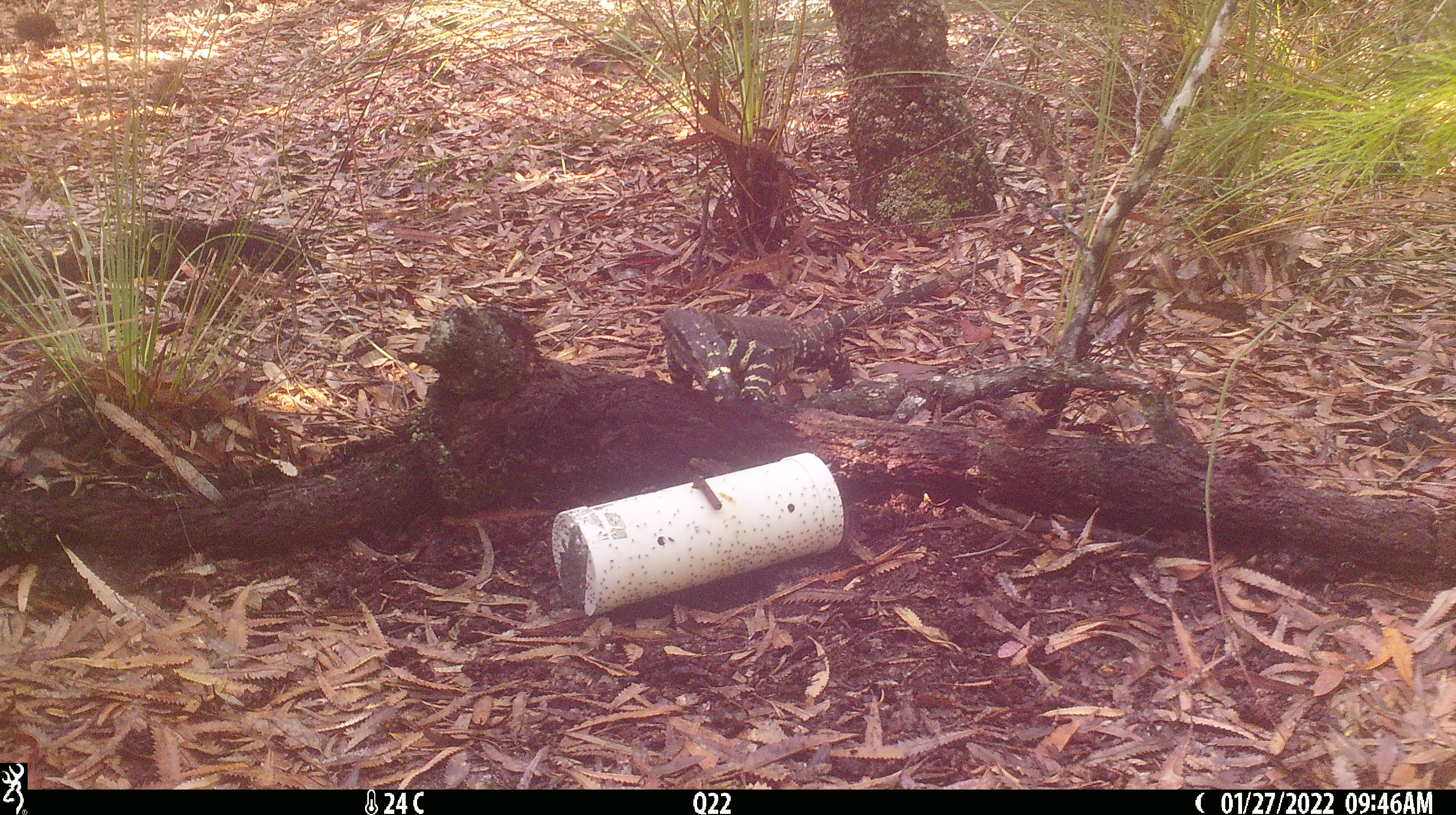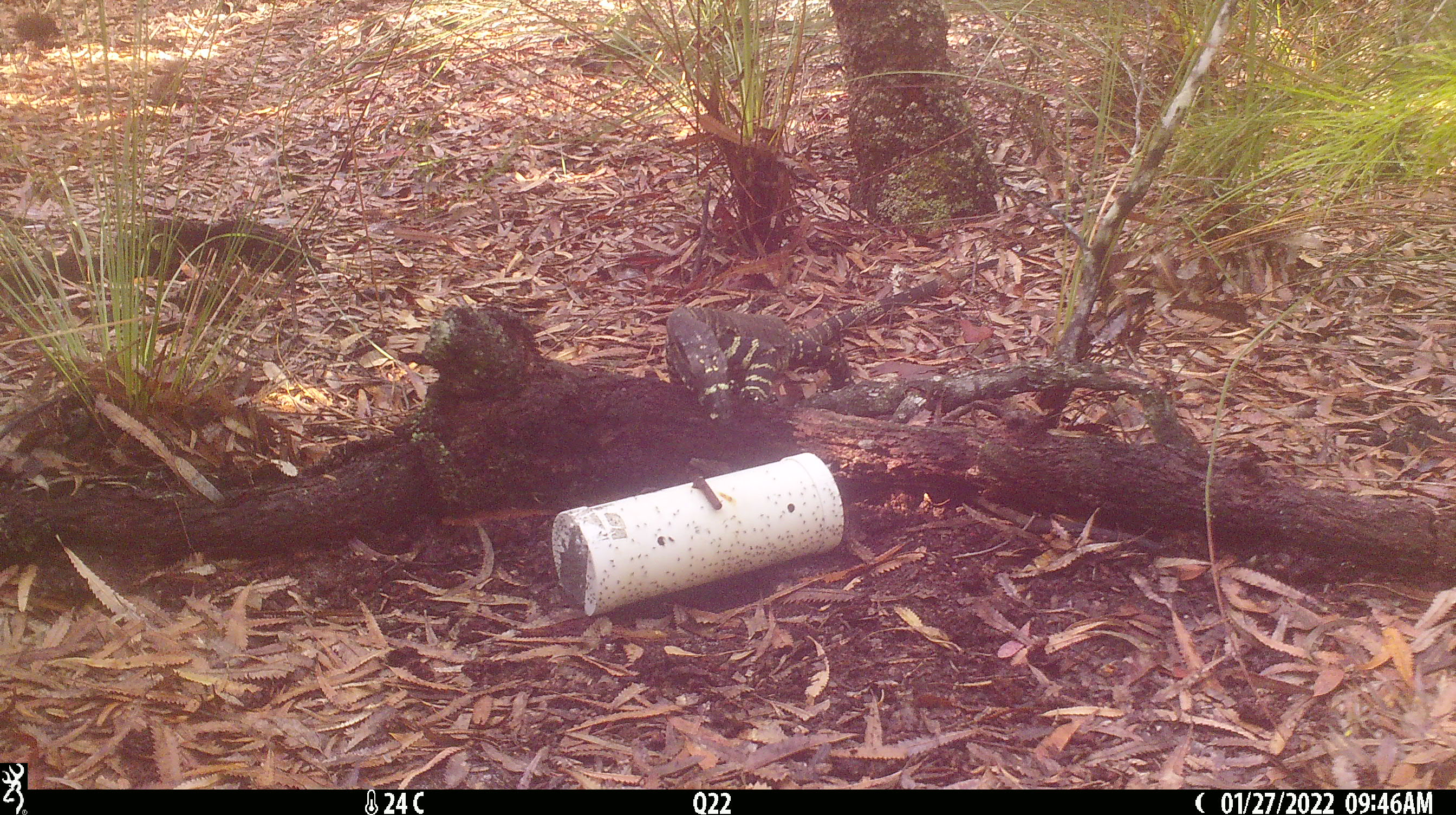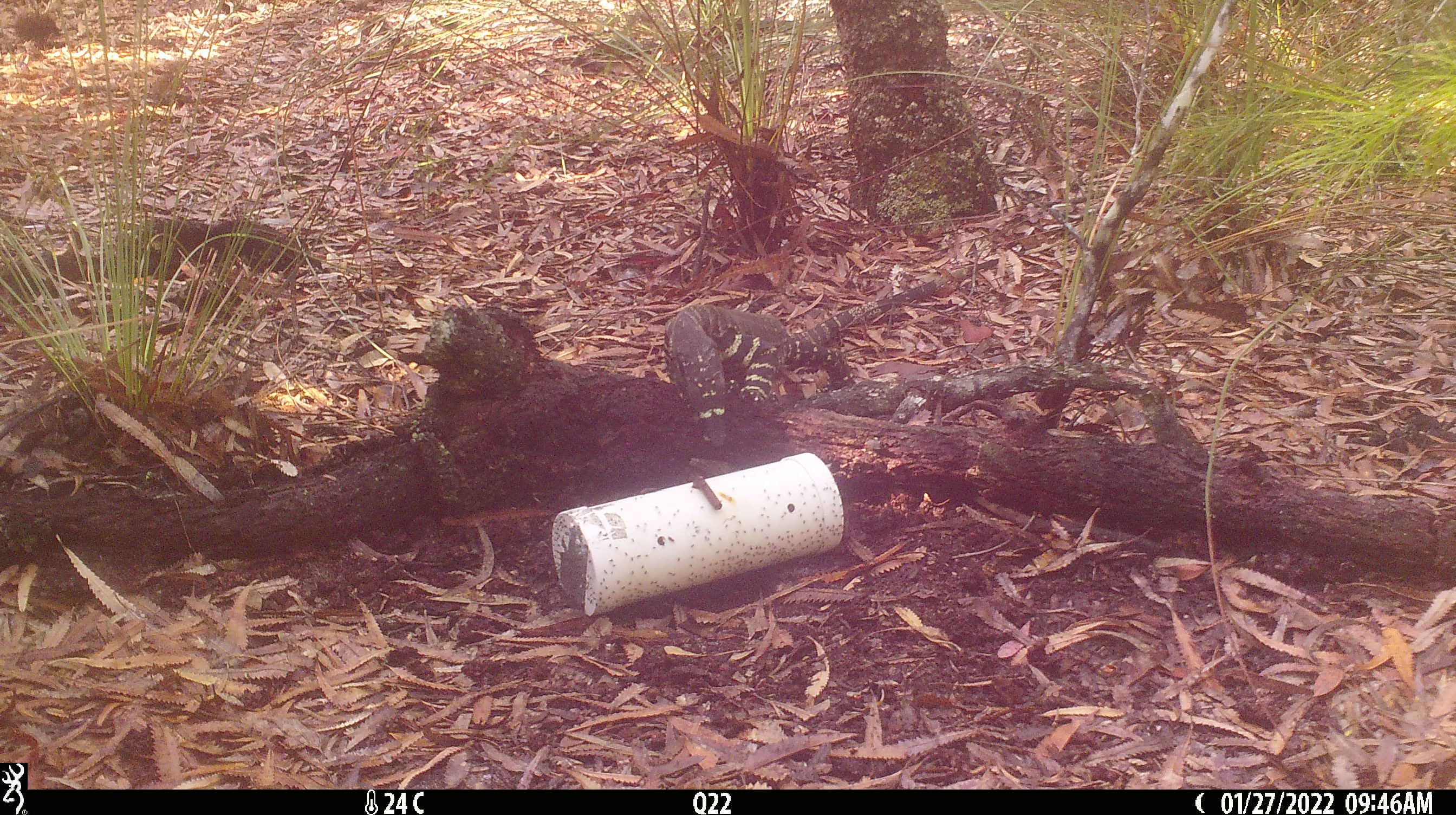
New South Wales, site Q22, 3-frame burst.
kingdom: Animalia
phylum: Chordata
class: Reptilia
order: Squamata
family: Varanidae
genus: Varanus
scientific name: Varanus varius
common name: lace monitor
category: goanna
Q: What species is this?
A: Goanna (lace monitor) (Varanus varius).